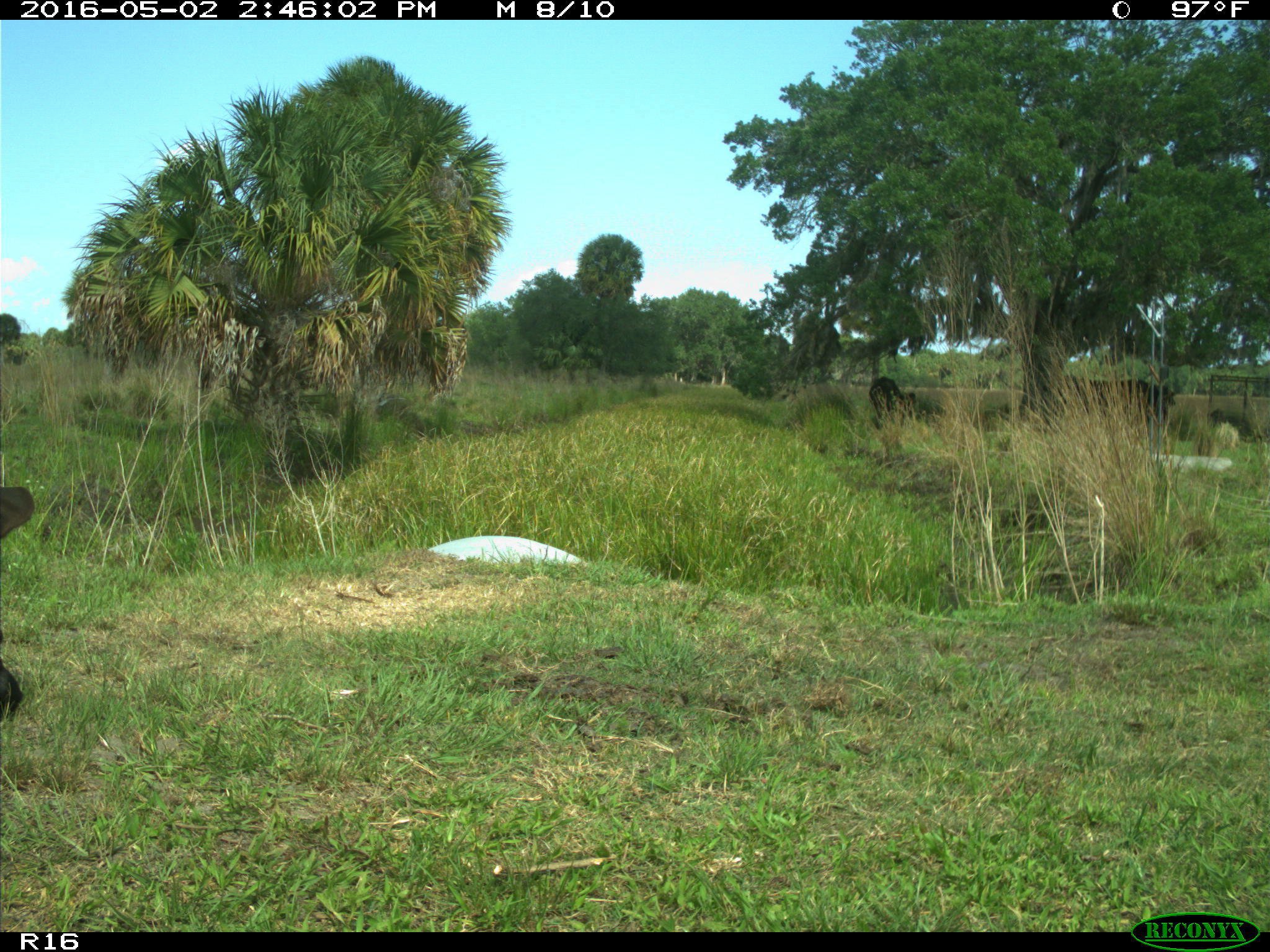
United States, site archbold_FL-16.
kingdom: Animalia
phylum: Chordata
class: Mammalia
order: Artiodactyla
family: Bovidae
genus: Bos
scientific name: Bos taurus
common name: domestic cow